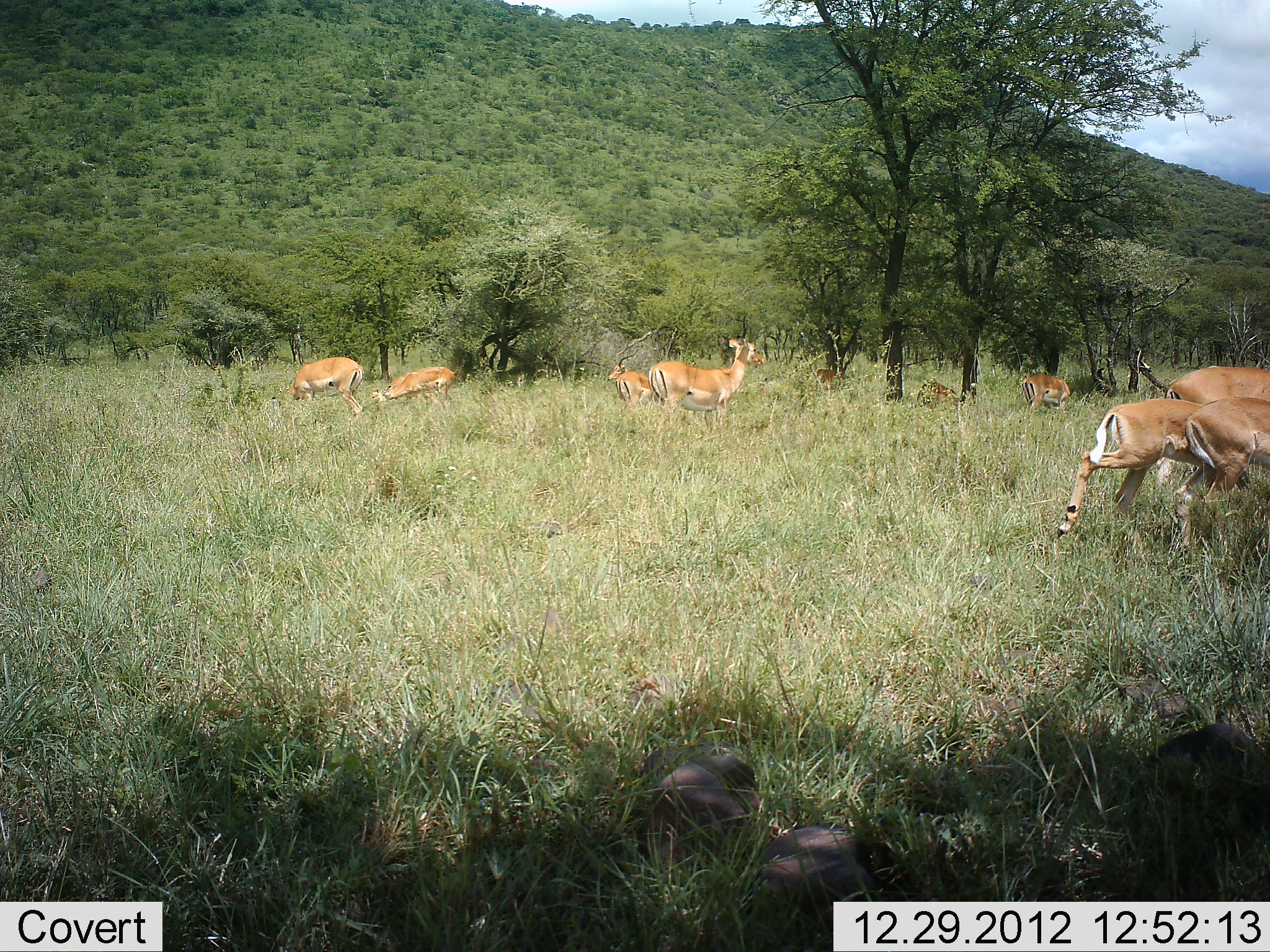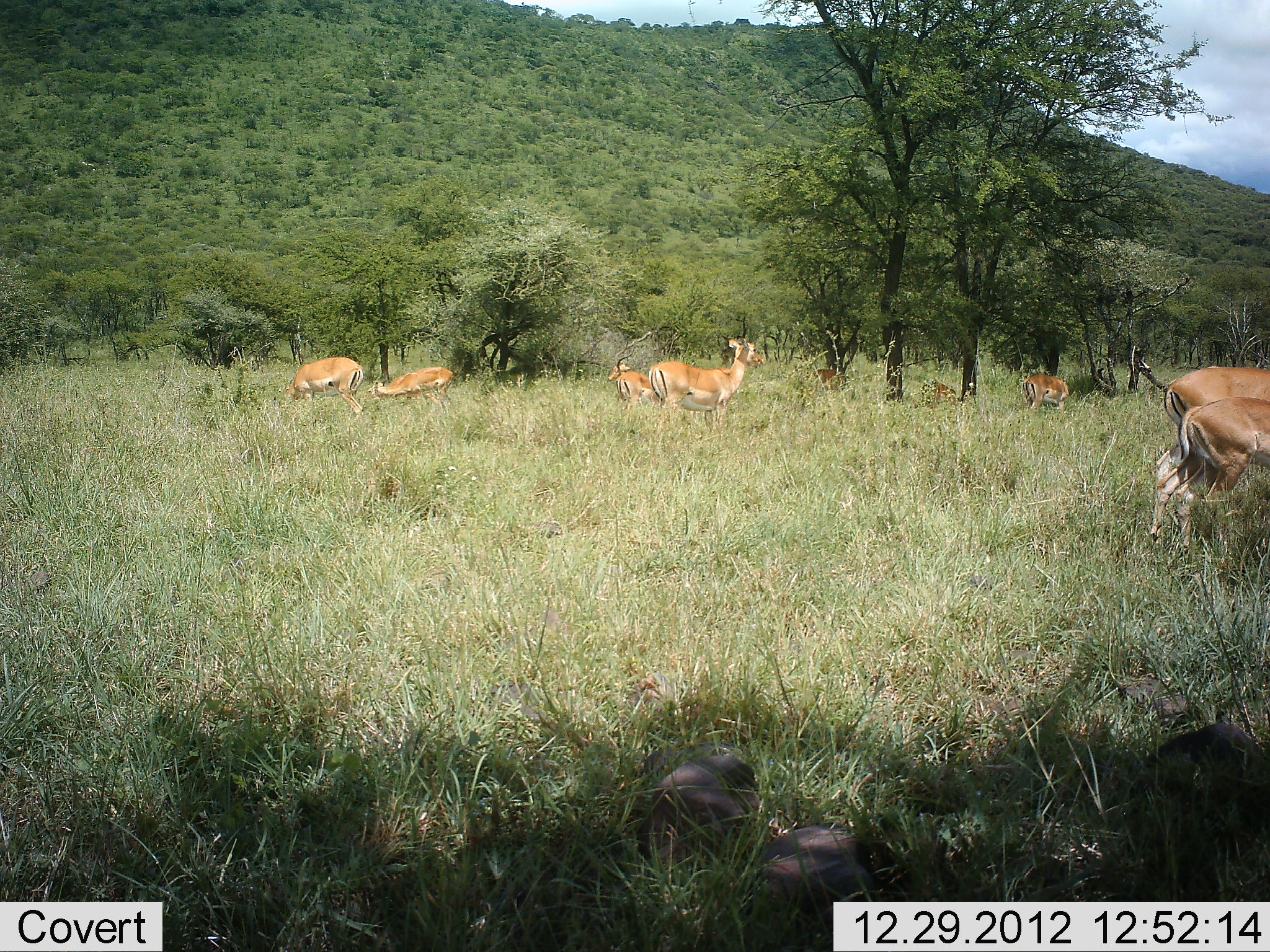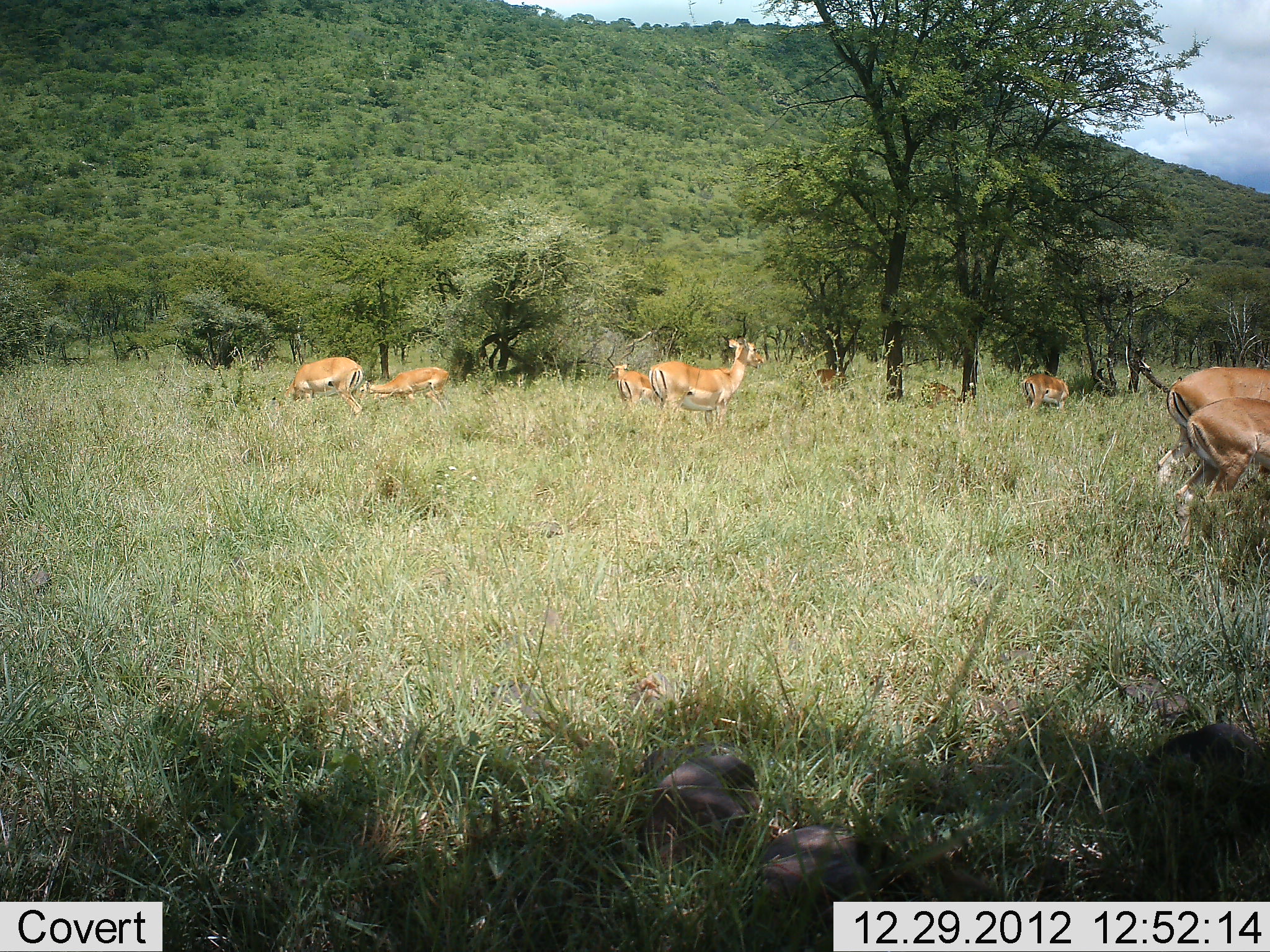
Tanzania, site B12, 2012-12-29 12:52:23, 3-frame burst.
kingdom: Animalia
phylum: Chordata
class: Mammalia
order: Artiodactyla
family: Bovidae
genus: Aepyceros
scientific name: Aepyceros melampus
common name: impala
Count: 9.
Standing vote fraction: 90%.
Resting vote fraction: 15%.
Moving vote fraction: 50%.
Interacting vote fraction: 5%.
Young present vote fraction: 10%.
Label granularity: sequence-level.